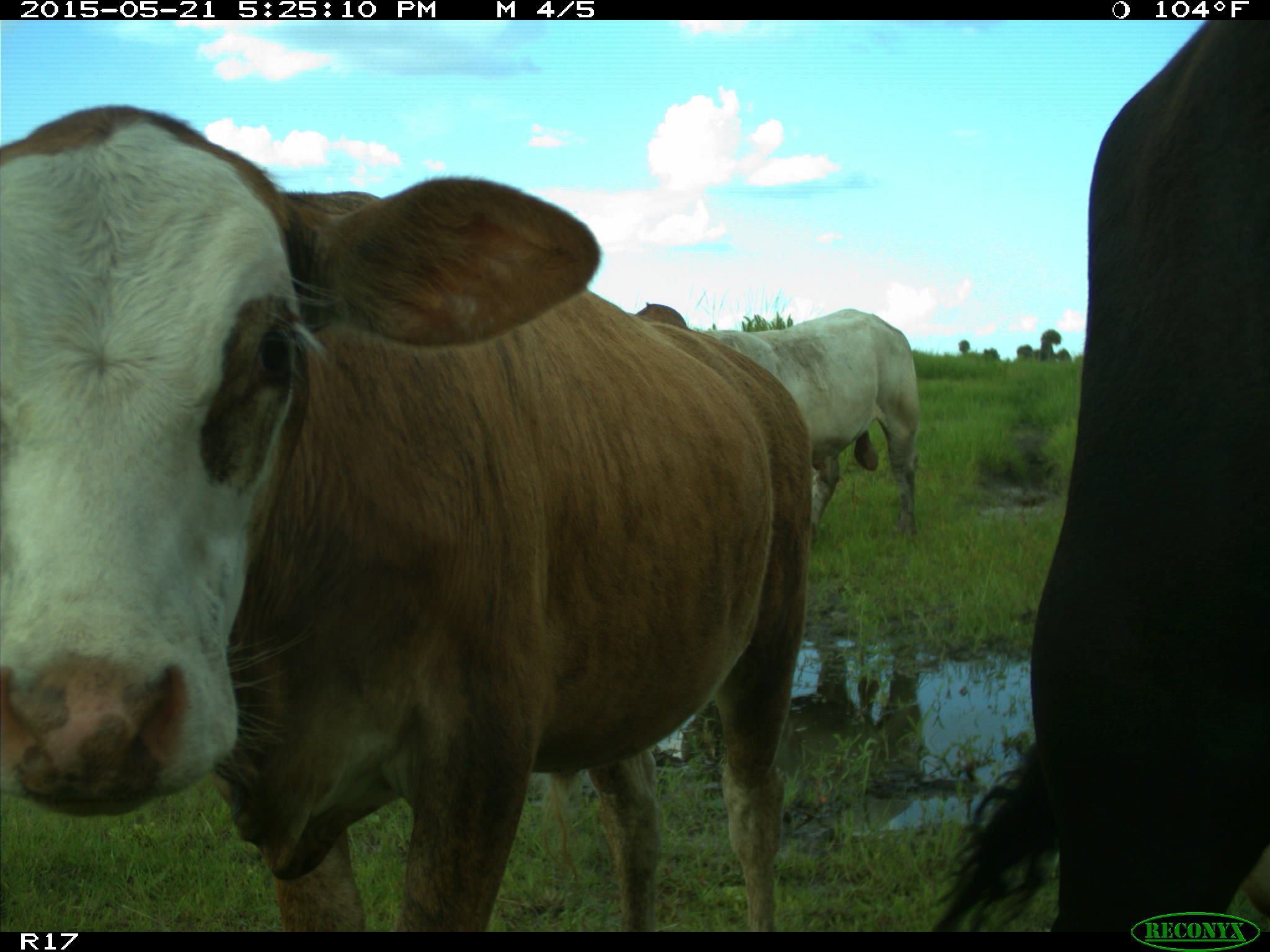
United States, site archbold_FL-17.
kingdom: Animalia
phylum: Chordata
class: Mammalia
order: Artiodactyla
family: Bovidae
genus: Bos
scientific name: Bos taurus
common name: domestic cow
Bos taurus (domestic cow).